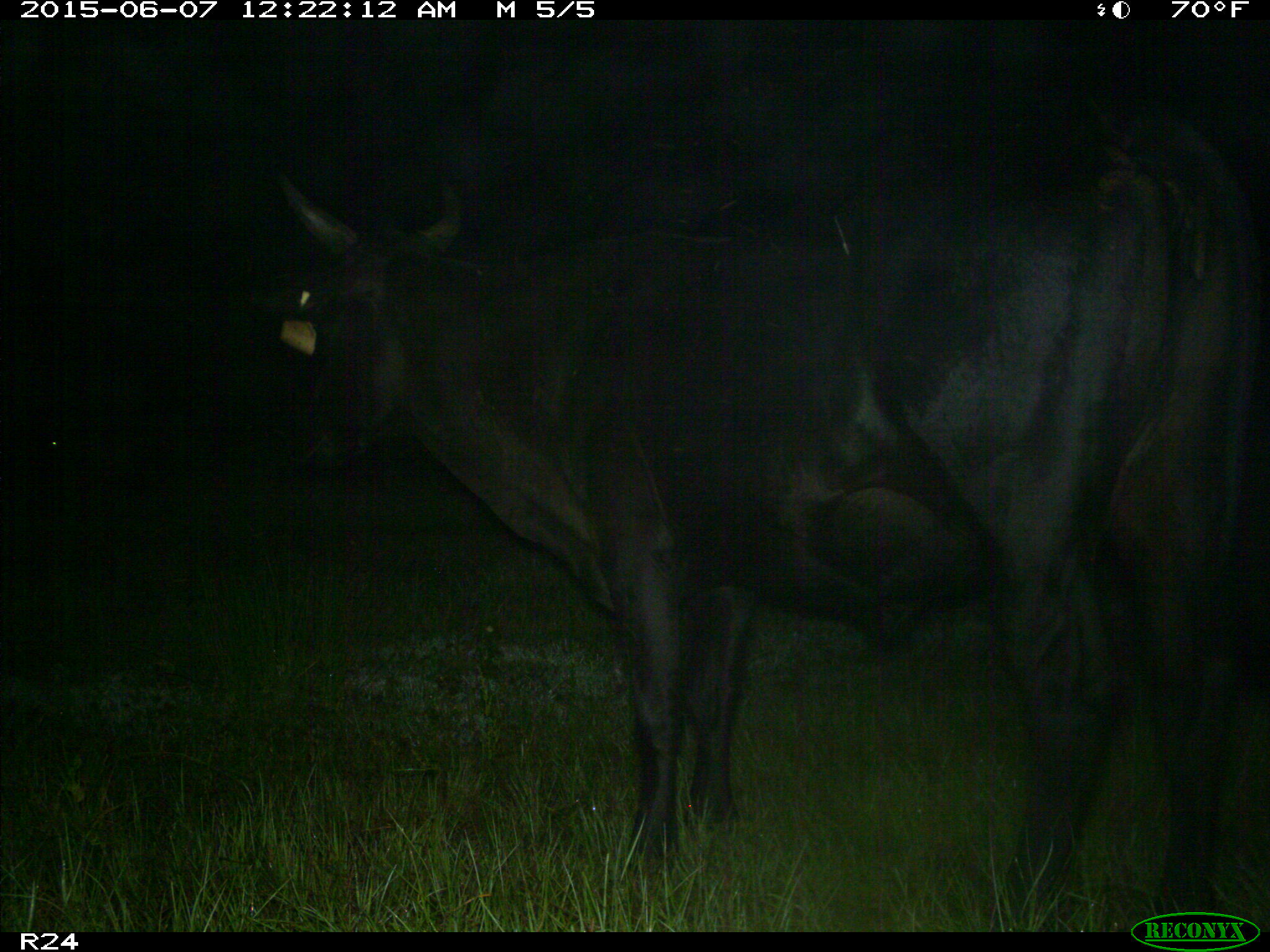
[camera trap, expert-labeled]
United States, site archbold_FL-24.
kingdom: Animalia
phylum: Chordata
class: Mammalia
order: Artiodactyla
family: Bovidae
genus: Bos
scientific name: Bos taurus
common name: domestic cow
Bos taurus (domestic cow).